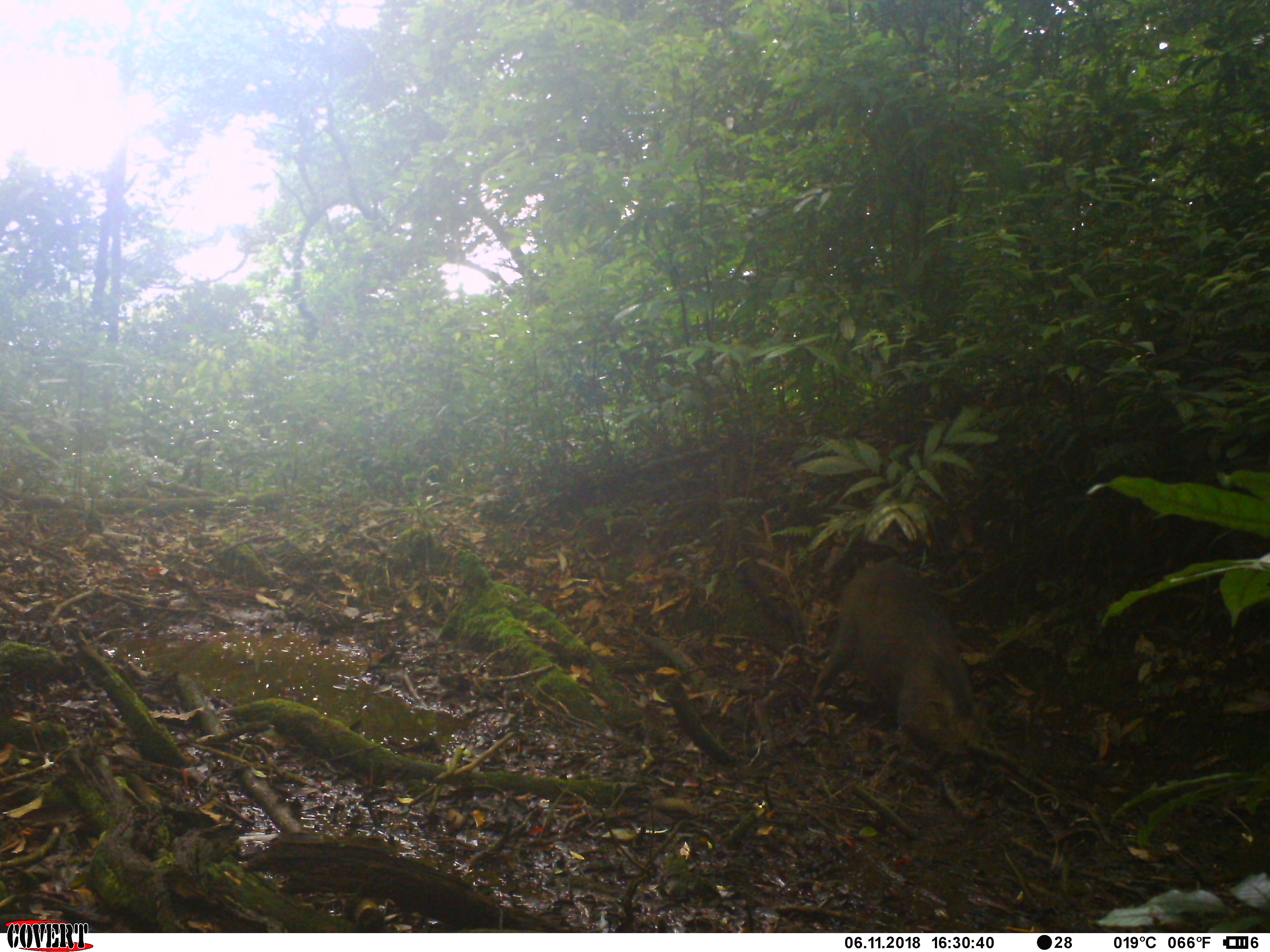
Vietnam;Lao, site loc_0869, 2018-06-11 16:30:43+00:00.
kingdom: Animalia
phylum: Chordata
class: Mammalia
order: Artiodactyla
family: Suidae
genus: Sus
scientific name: Sus scrofa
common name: eurasian wild pig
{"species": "eurasian wild pig (Sus scrofa)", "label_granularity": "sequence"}